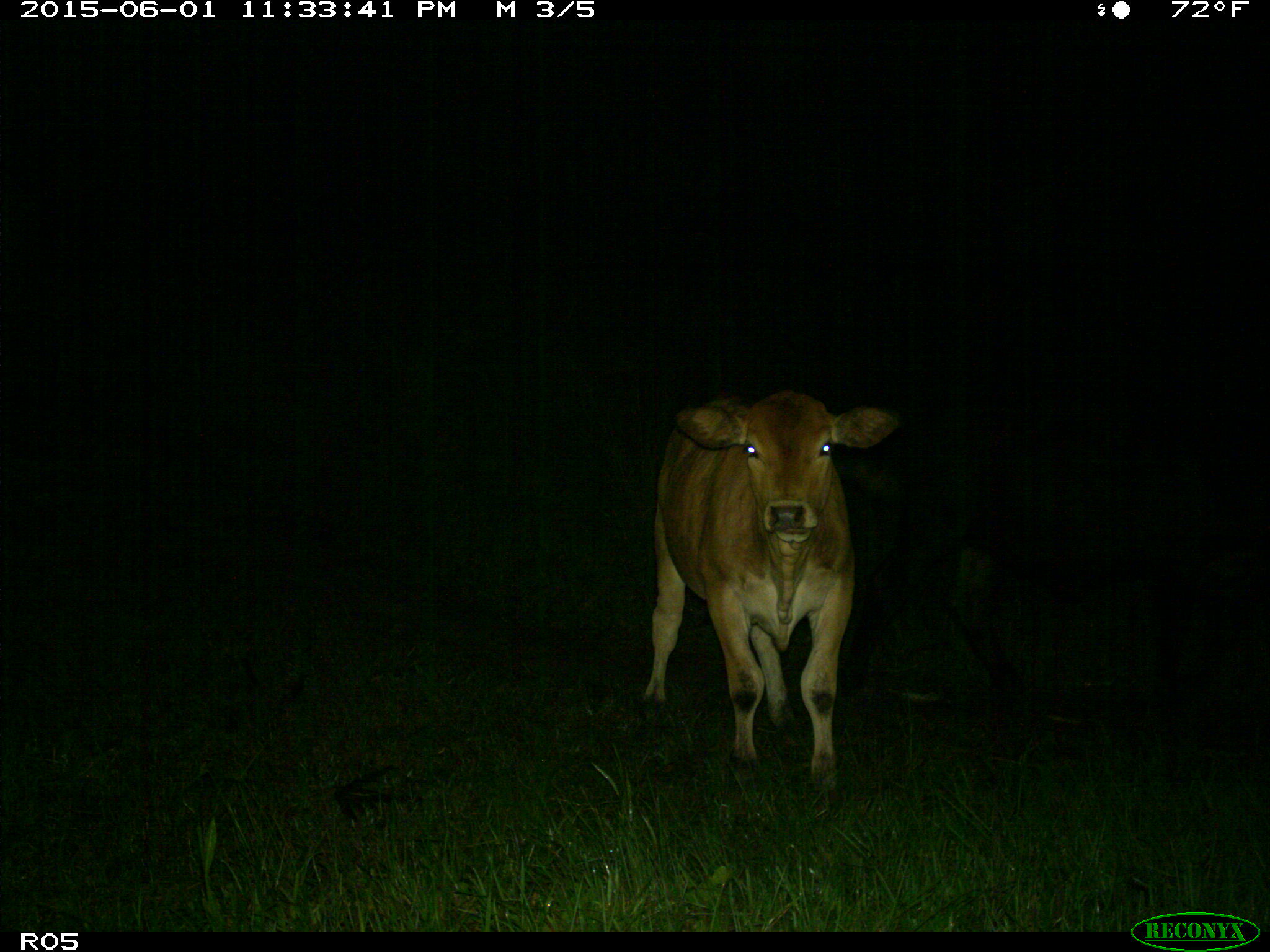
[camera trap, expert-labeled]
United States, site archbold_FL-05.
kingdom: Animalia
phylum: Chordata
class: Mammalia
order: Artiodactyla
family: Bovidae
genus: Bos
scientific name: Bos taurus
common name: domestic cow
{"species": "Bos taurus (domestic cow)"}